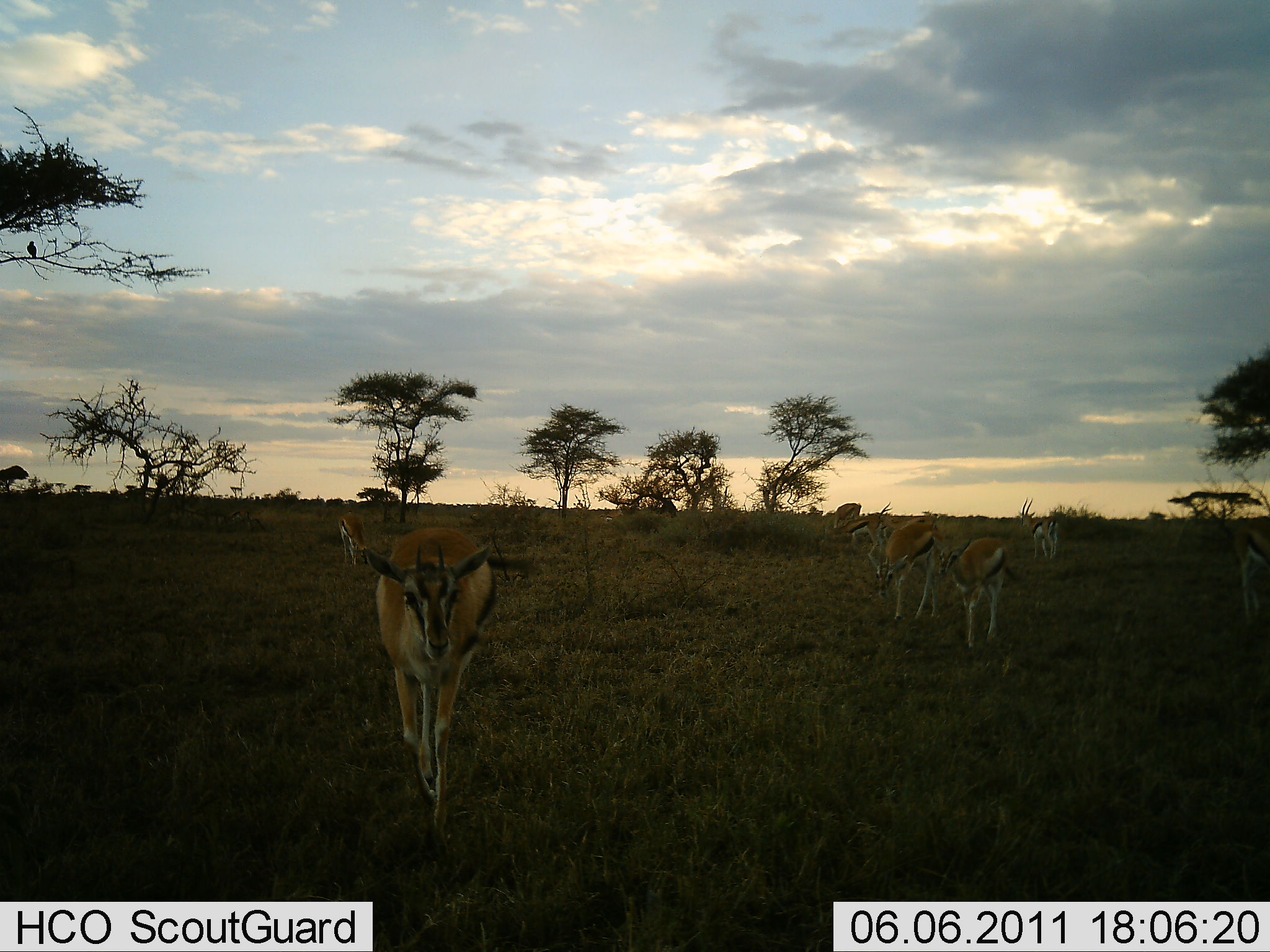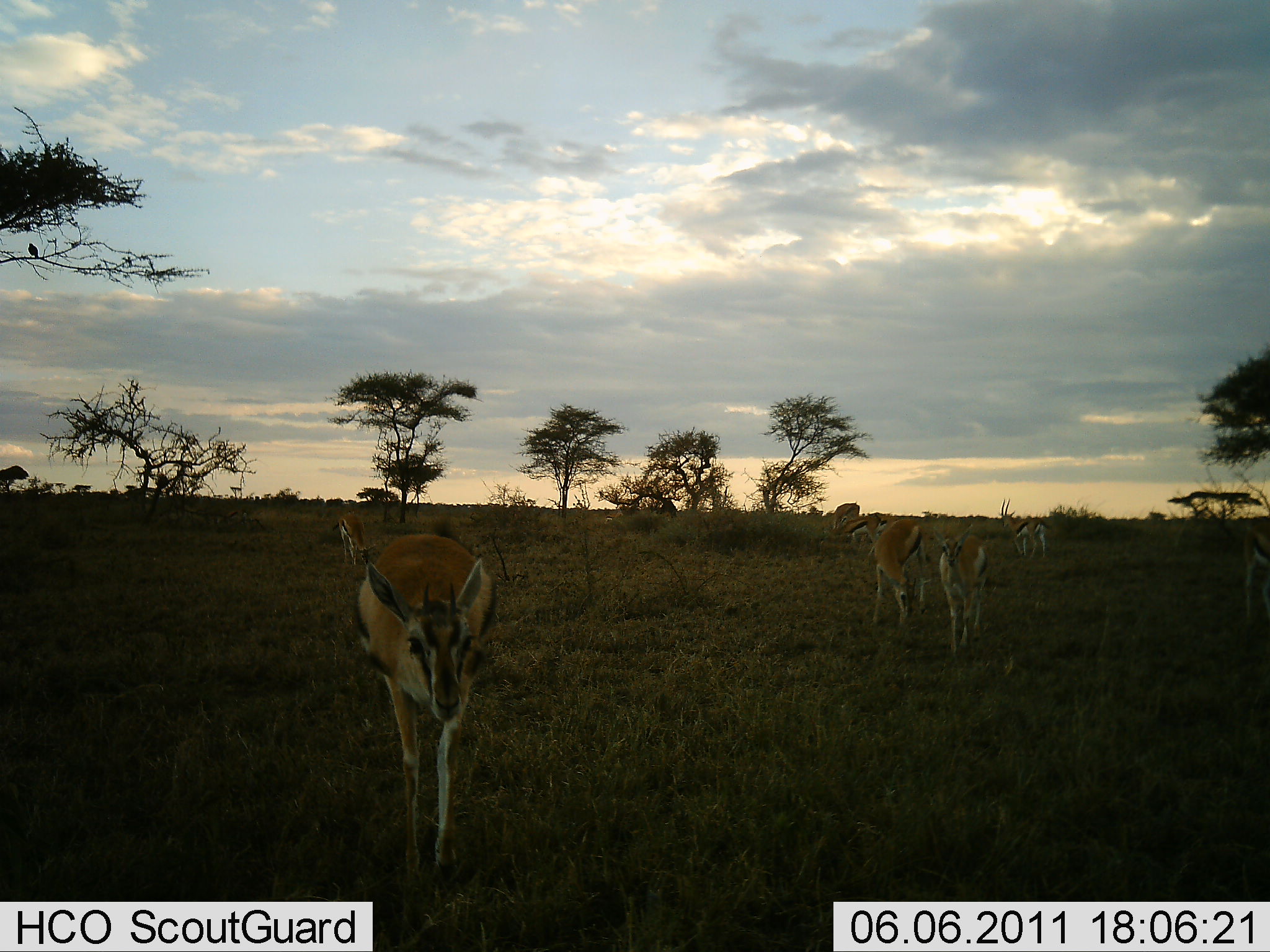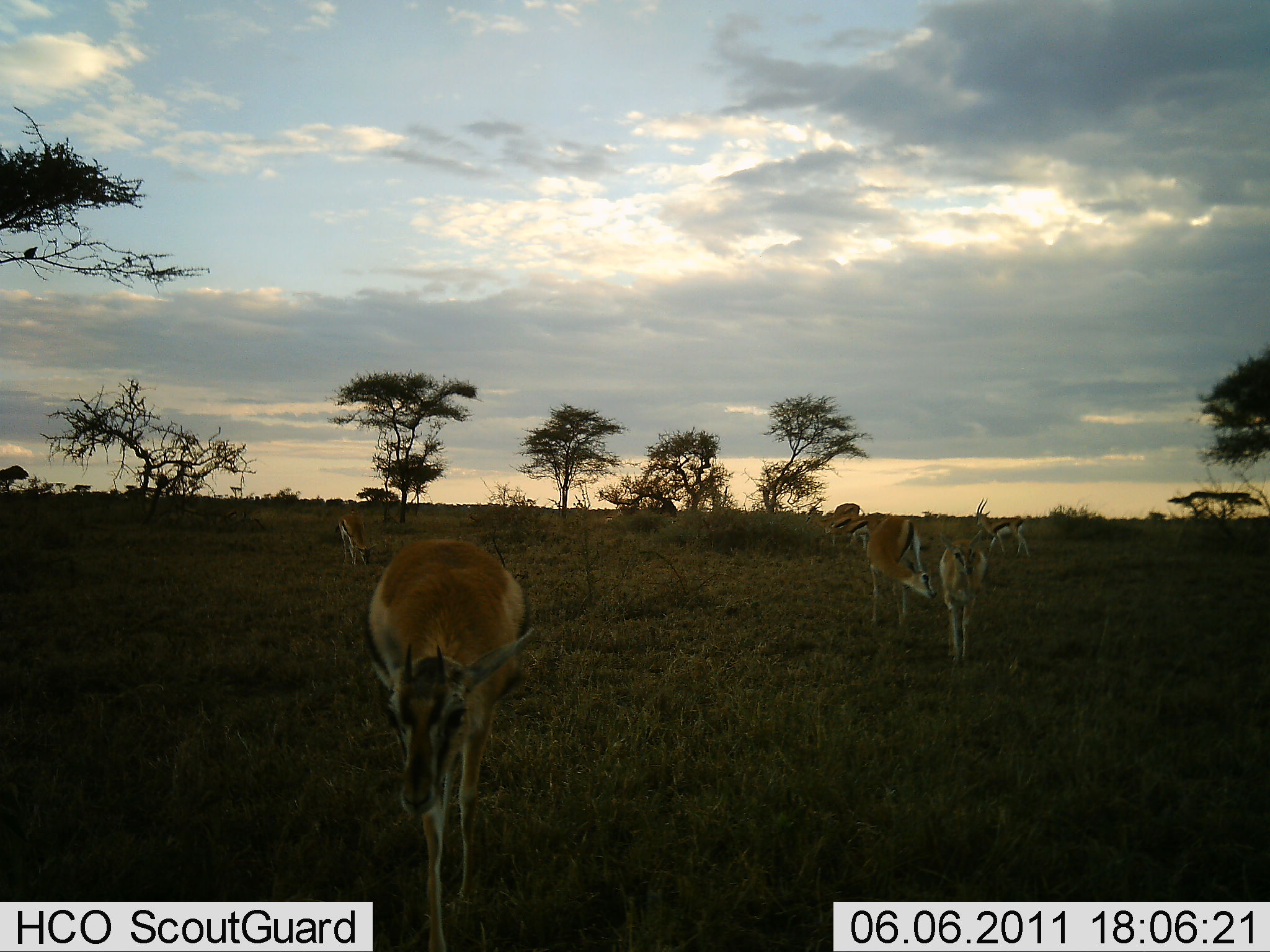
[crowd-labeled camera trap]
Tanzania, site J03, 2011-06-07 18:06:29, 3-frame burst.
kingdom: Animalia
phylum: Chordata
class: Mammalia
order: Artiodactyla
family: Bovidae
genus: Eudorcas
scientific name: Eudorcas thomsonii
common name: thomson's gazelle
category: gazellethomsons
Gazellethomsons (thomson's gazelle) (Eudorcas thomsonii), count 7. Behavior (volunteer vote fractions): standing 55%, resting 0%, moving 73%, interacting 9%. Young present (vote fraction): 0%. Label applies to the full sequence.